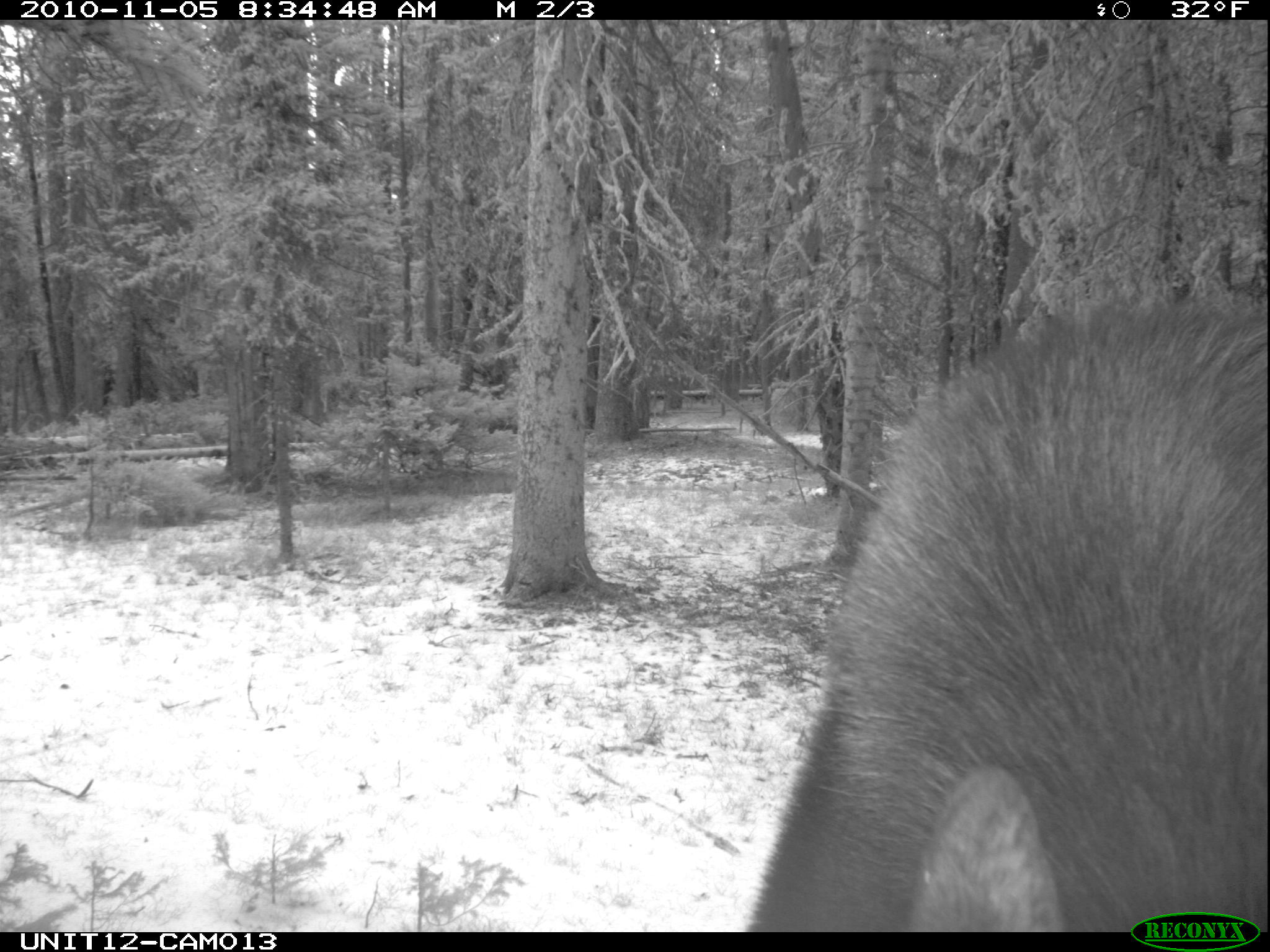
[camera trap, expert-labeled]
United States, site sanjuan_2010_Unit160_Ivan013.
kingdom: Animalia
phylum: Chordata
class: Mammalia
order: Artiodactyla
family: Cervidae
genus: Alces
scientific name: Alces alces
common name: moose